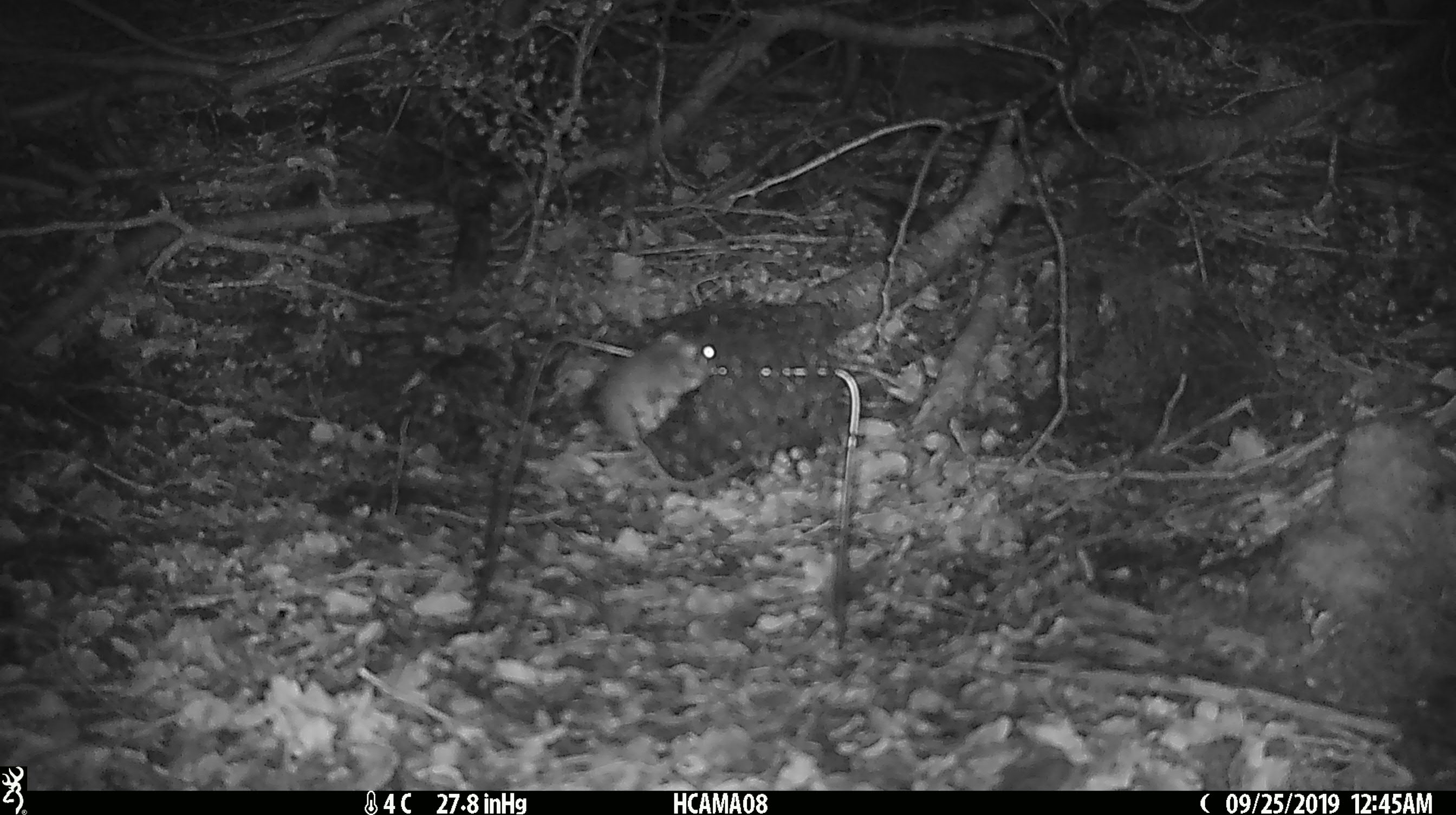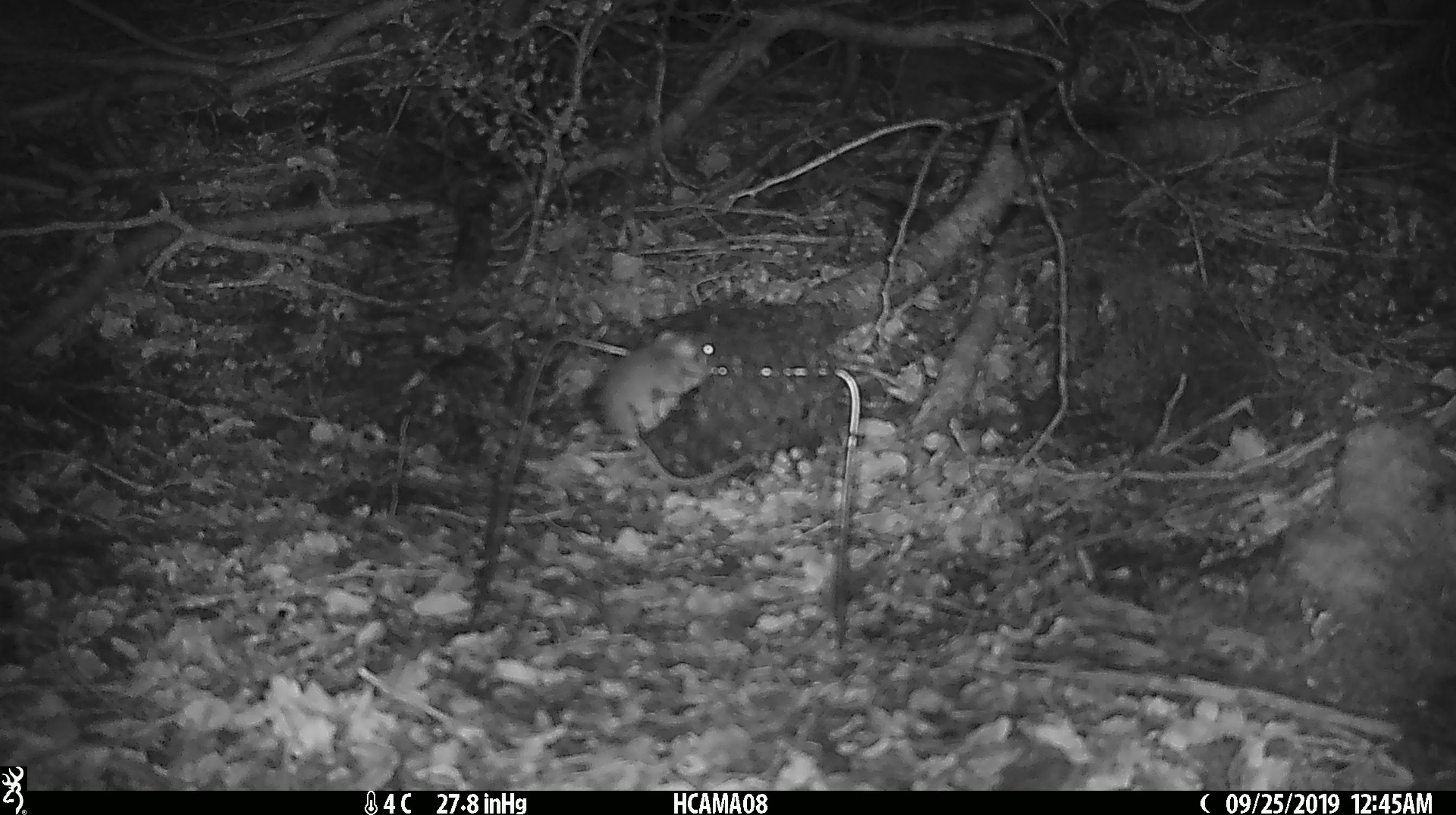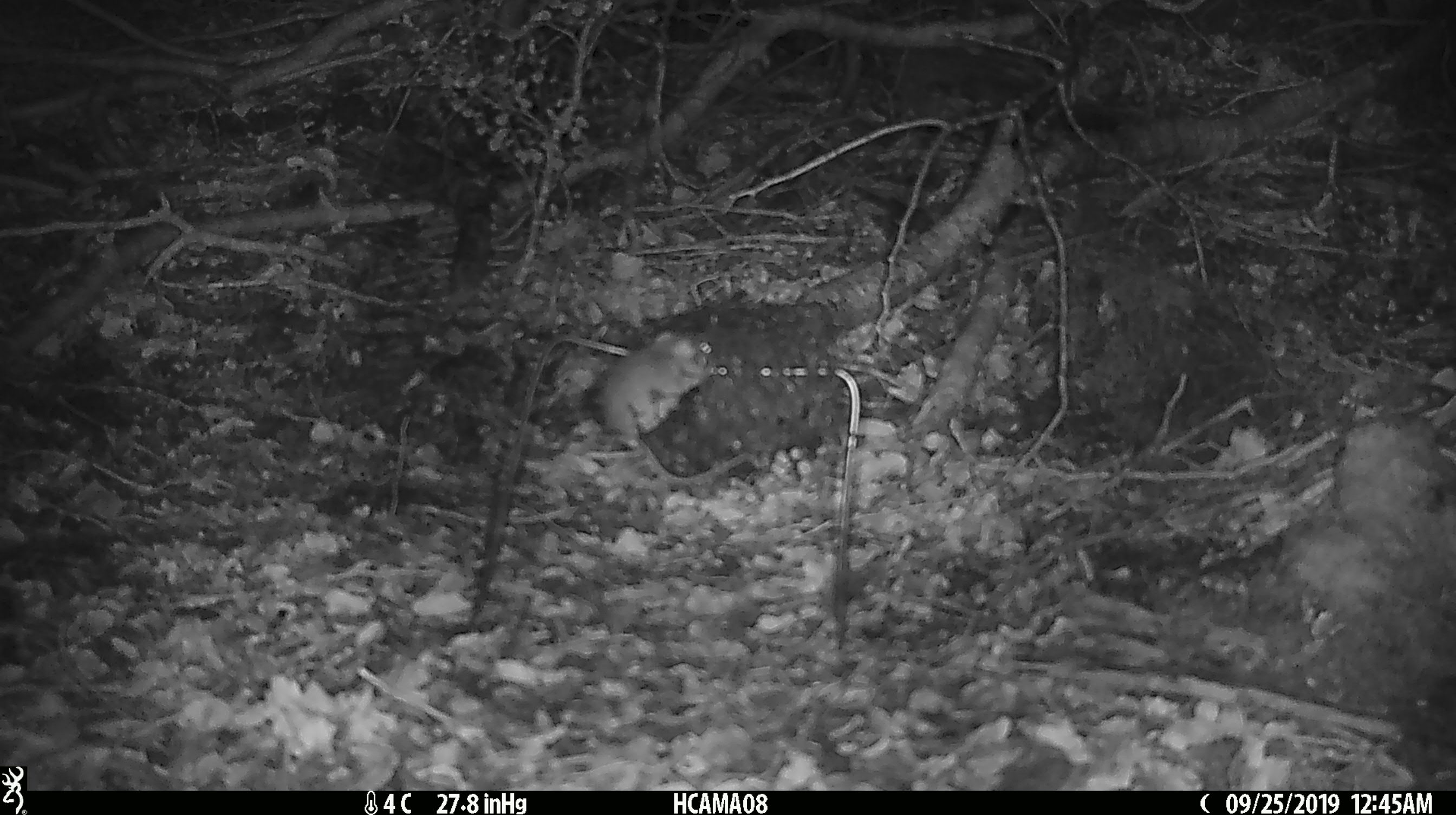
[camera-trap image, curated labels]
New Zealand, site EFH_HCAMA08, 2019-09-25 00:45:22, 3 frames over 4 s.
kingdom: Animalia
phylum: Chordata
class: Mammalia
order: Rodentia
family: Muridae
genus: Mus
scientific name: Mus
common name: mouse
Mouse (Mus).